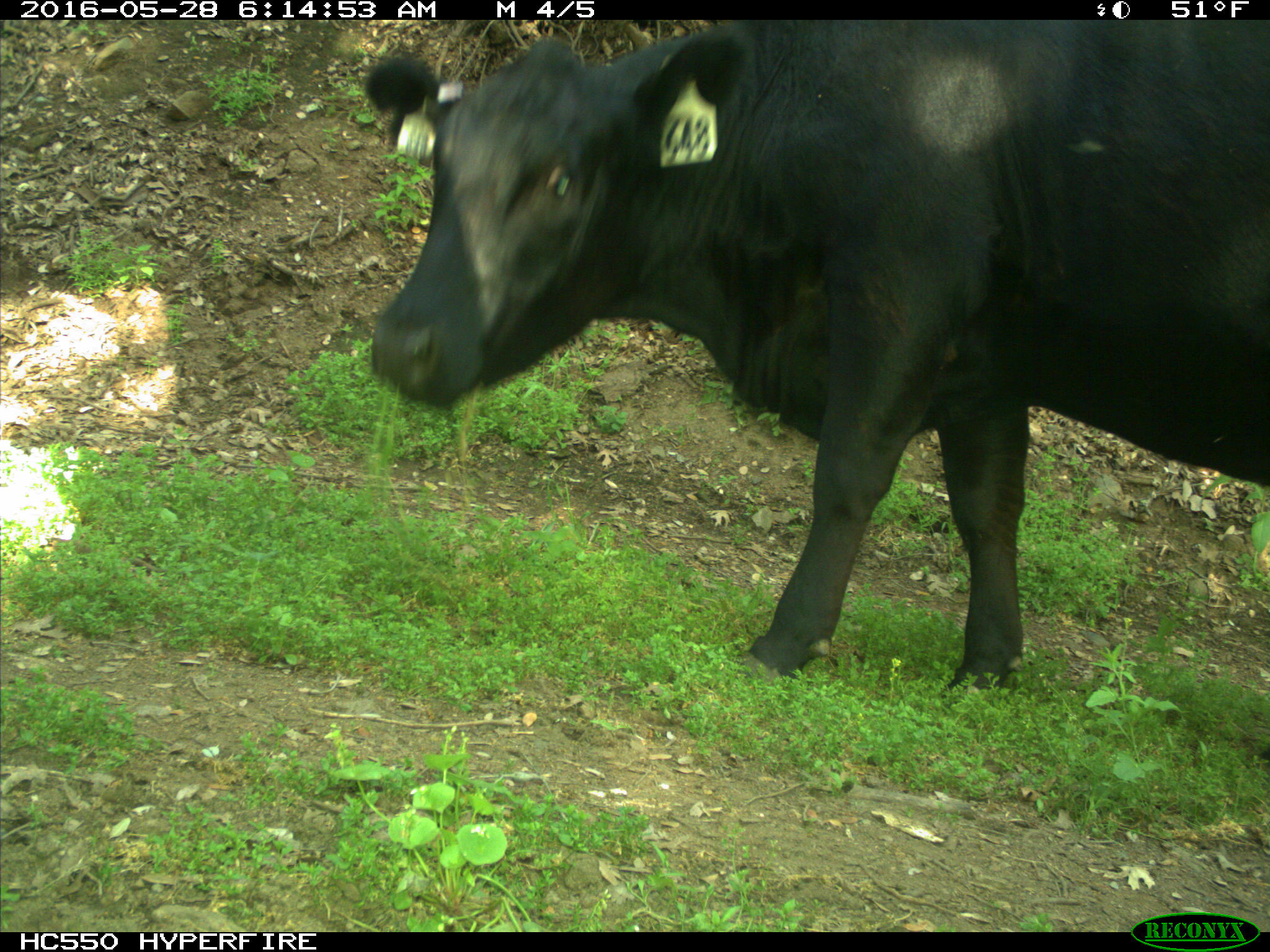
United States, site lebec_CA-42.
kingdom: Animalia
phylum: Chordata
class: Mammalia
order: Artiodactyla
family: Bovidae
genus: Bos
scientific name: Bos taurus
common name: domestic cow